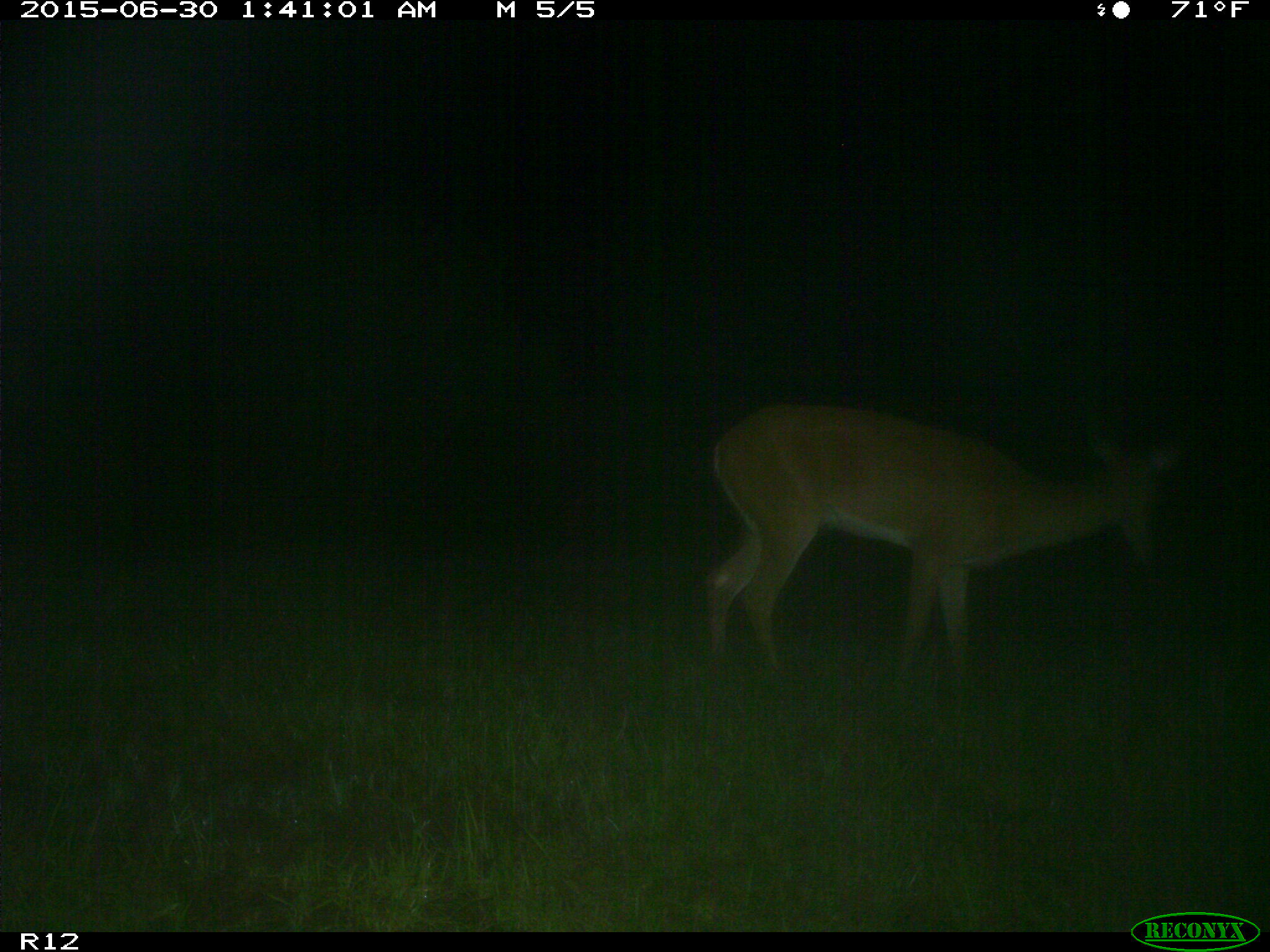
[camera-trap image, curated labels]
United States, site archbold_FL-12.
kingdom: Animalia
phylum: Chordata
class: Mammalia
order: Artiodactyla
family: Cervidae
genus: Odocoileus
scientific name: Odocoileus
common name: deer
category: unidentified deer